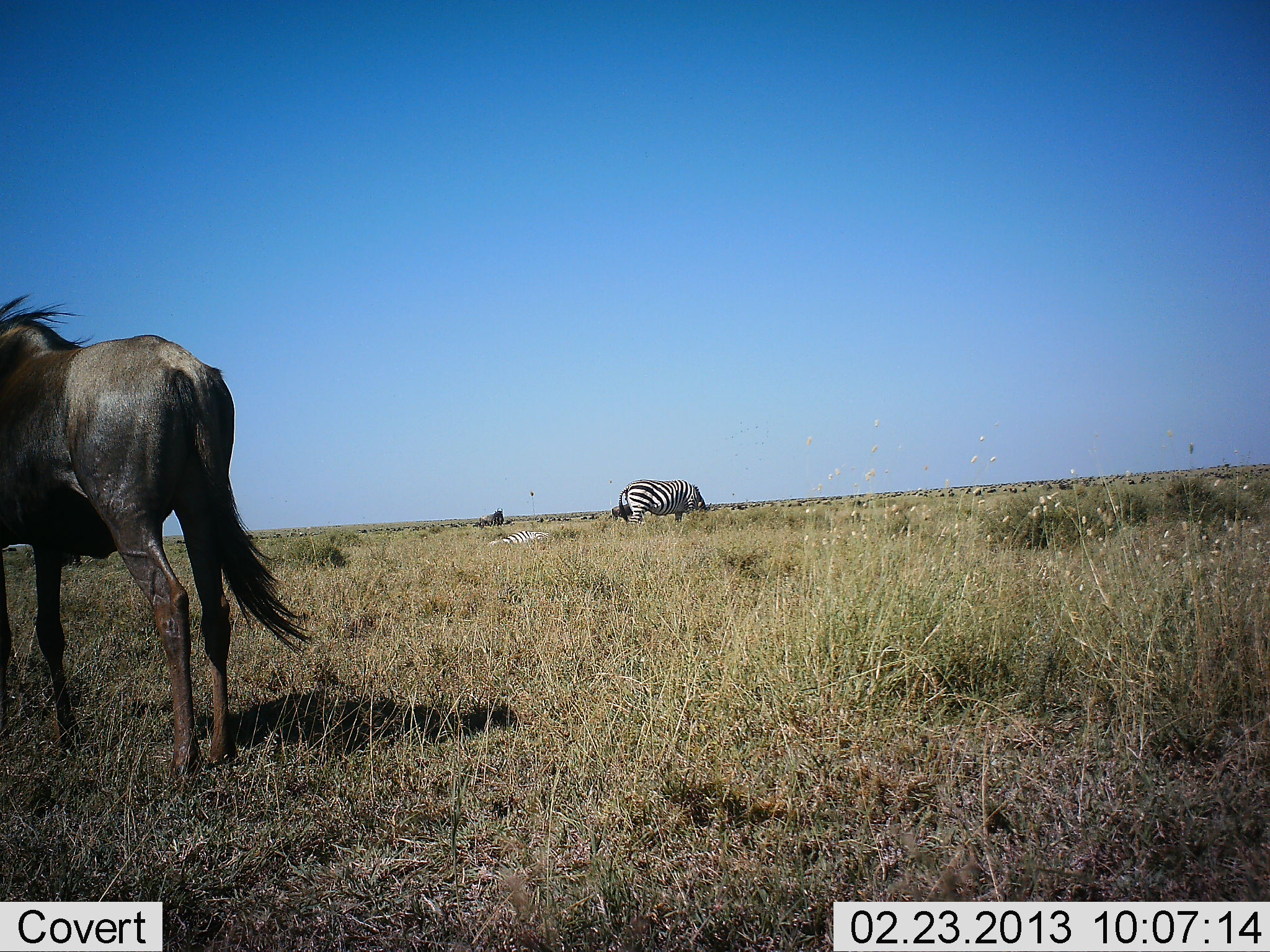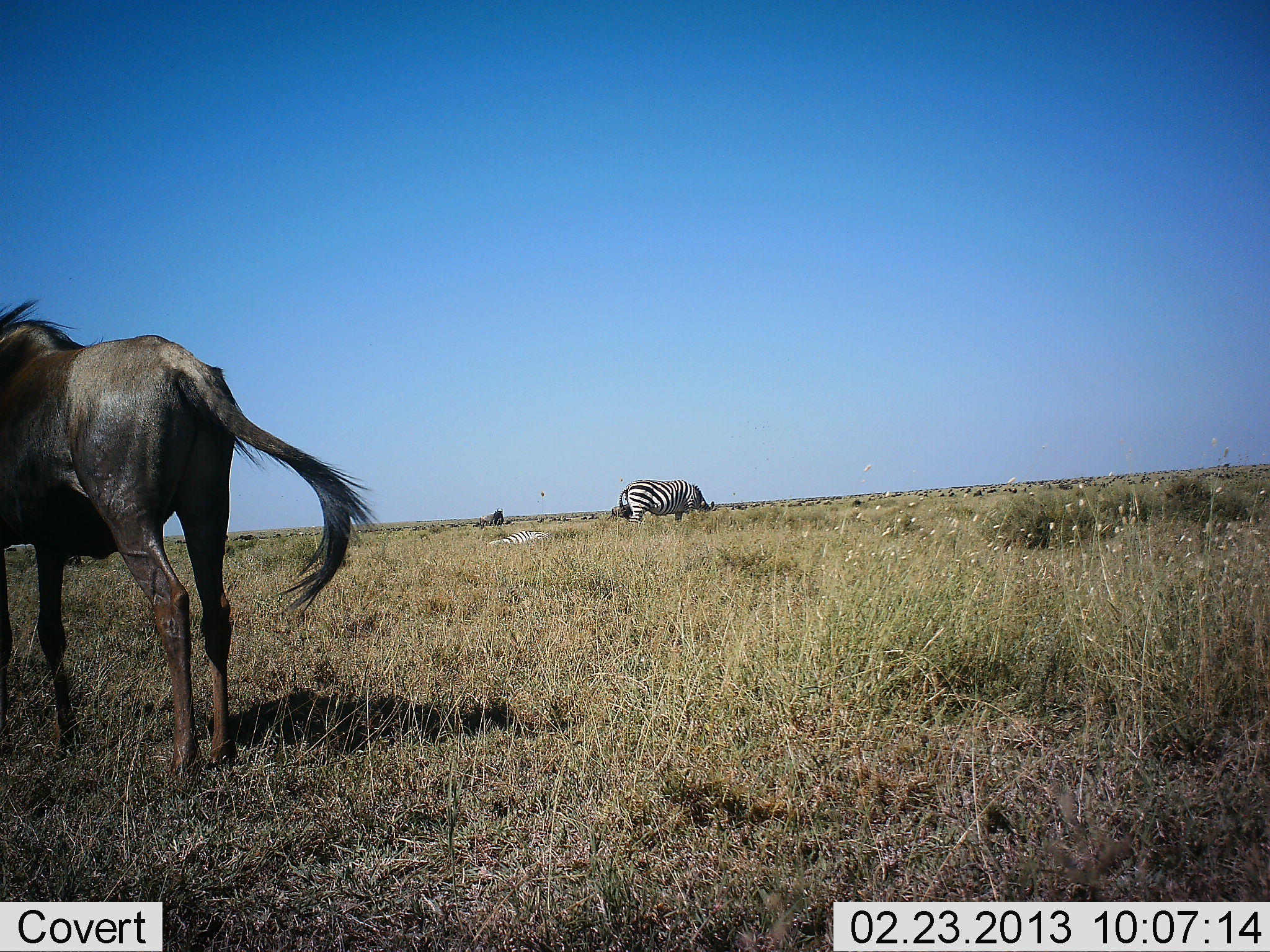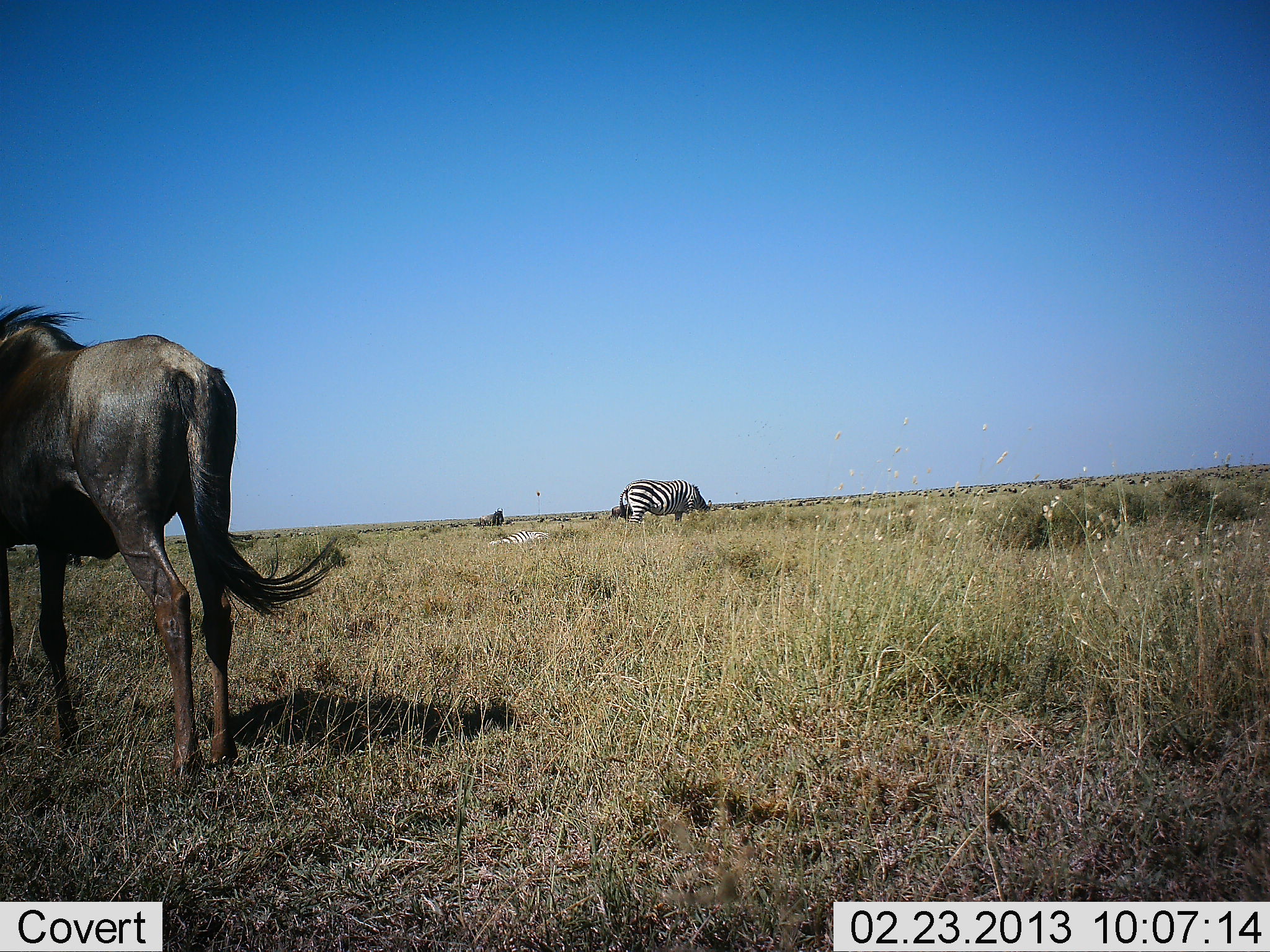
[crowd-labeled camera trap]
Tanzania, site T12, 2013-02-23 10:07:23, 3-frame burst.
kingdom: Animalia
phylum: Chordata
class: Mammalia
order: Artiodactyla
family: Bovidae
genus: Connochaetes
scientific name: Connochaetes taurinus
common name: blue wildebeest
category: wildebeest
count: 1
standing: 100%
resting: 0%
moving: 0%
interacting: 6%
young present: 0%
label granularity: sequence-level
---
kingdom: Animalia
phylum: Chordata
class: Mammalia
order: Perissodactyla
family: Equidae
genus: Equus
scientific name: Equus quagga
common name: plains zebra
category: zebra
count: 2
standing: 53%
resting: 65%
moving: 0%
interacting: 0%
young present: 0%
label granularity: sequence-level